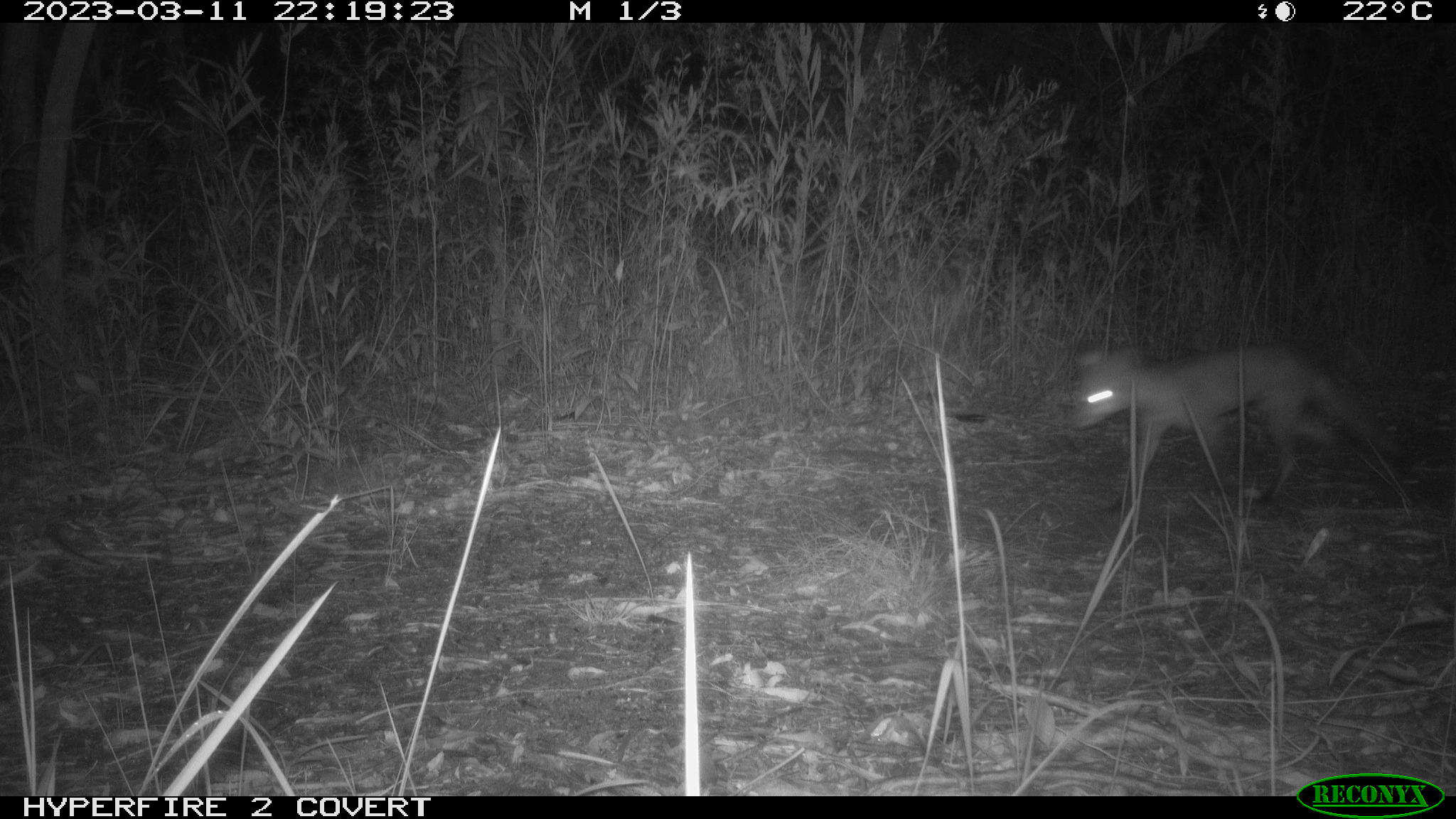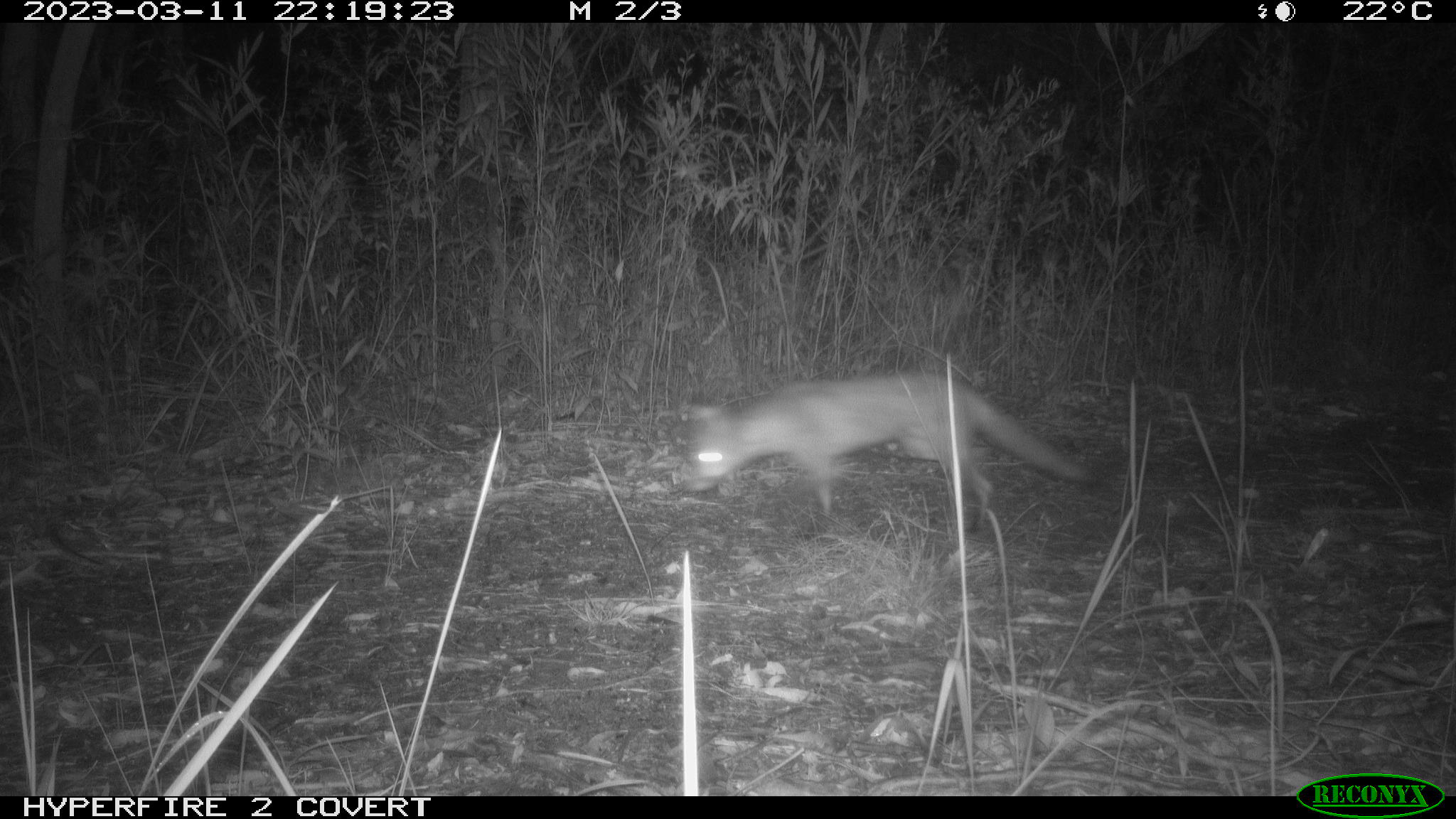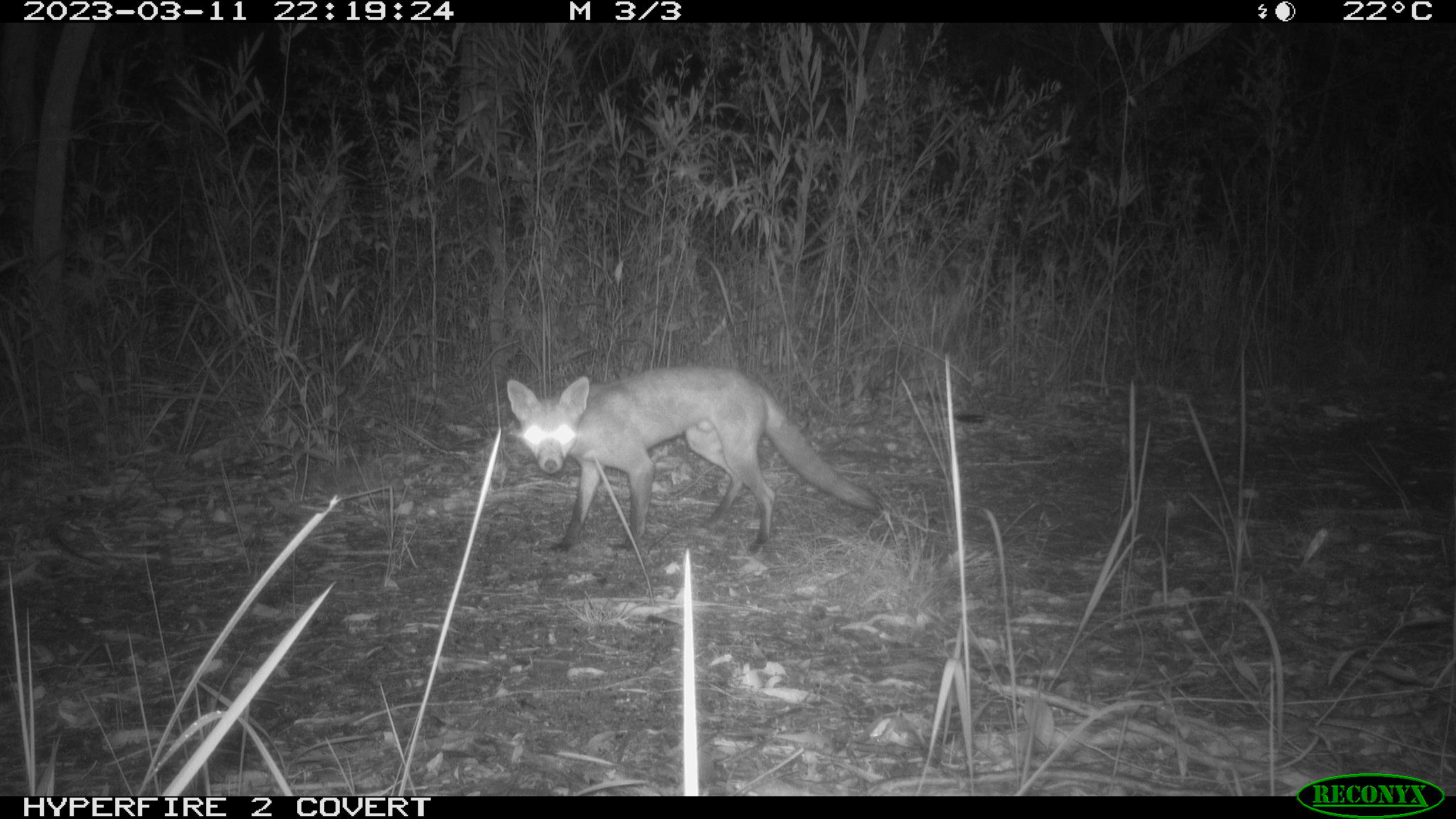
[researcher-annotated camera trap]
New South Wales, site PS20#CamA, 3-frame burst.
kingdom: Animalia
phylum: Chordata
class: Mammalia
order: Carnivora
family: Canidae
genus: Vulpes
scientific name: Vulpes vulpes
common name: red fox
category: fox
Fox (red fox) (Vulpes vulpes).